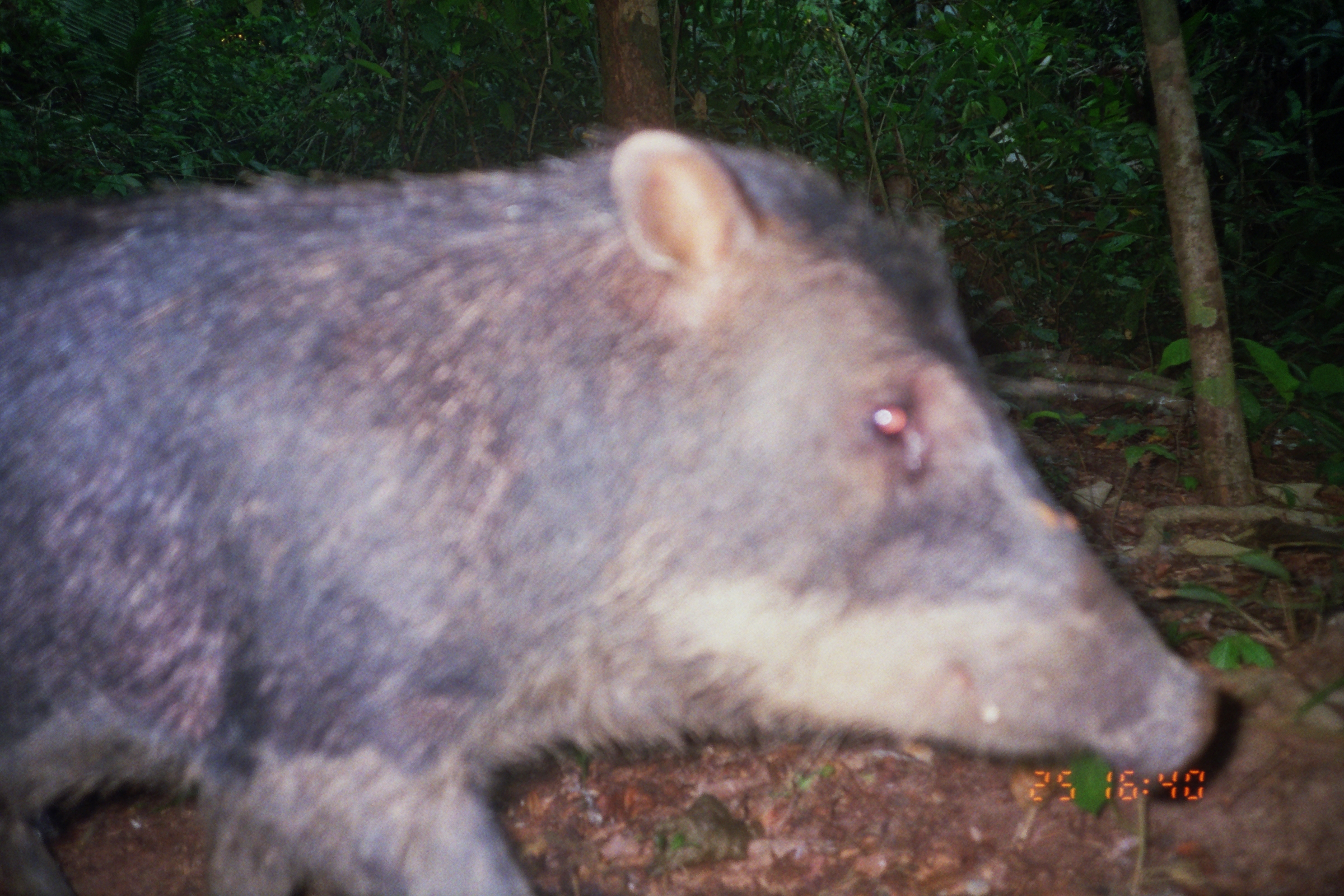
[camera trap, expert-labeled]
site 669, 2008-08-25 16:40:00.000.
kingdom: Animalia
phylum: Chordata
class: Mammalia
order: Artiodactyla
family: Tayassuidae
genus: Tayassu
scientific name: Tayassu pecari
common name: white-lipped peccary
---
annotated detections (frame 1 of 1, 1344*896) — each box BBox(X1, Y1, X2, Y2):
tayassu pecari: BBox(0, 126, 1220, 894)